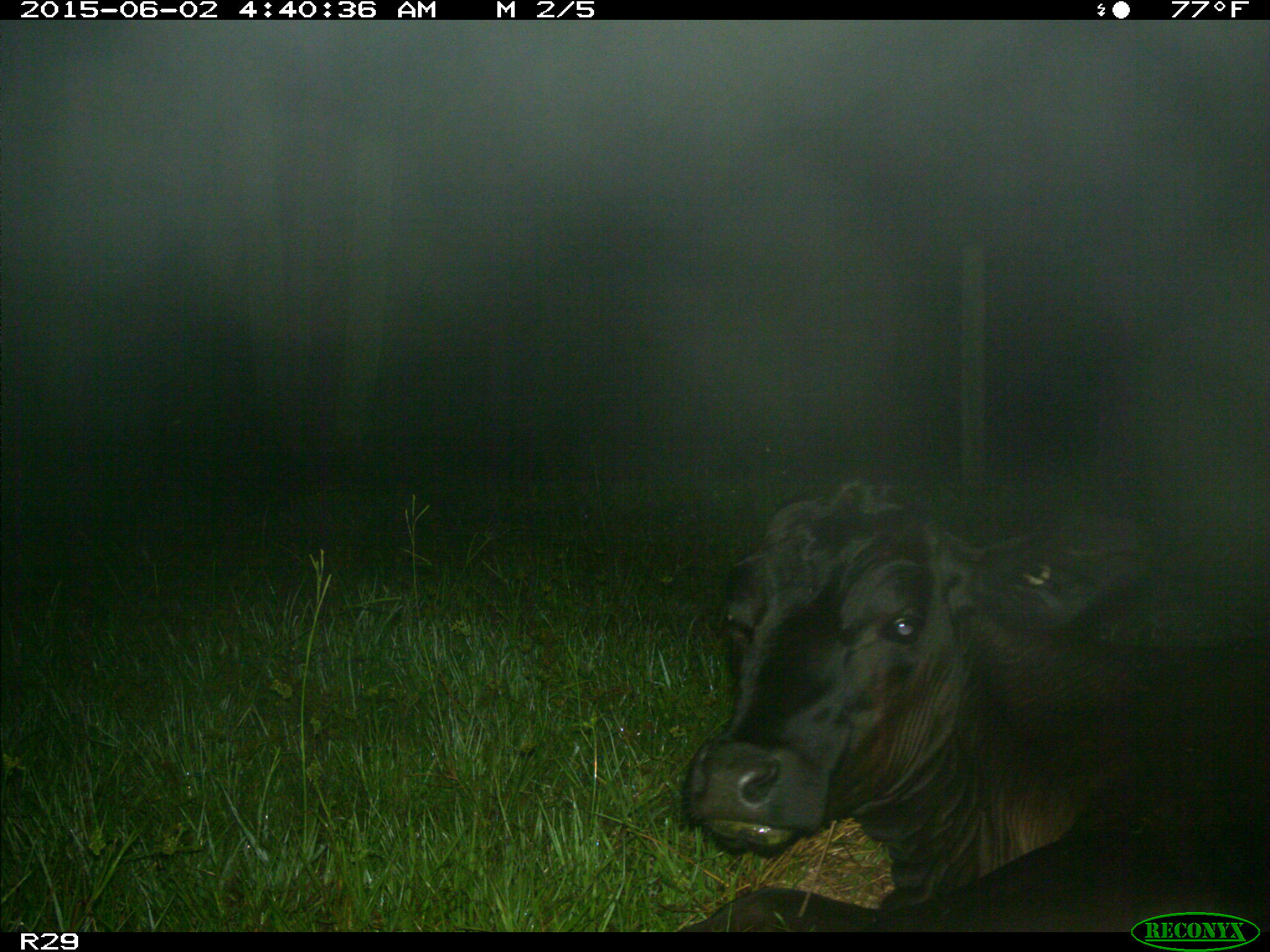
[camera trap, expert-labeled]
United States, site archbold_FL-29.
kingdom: Animalia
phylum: Chordata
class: Mammalia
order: Artiodactyla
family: Bovidae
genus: Bos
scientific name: Bos taurus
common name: domestic cow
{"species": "Bos taurus (domestic cow)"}